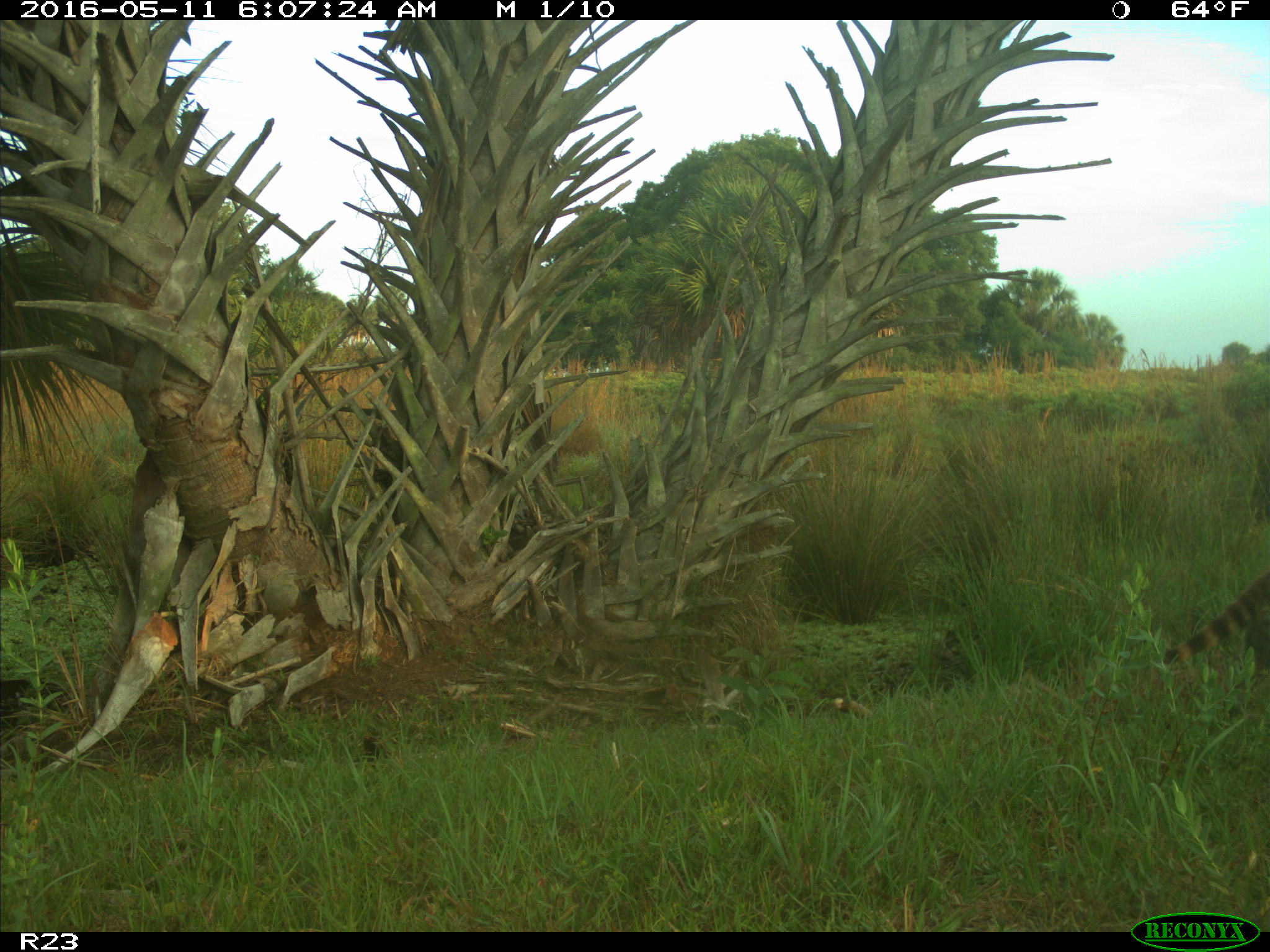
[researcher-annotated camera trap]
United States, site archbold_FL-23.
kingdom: Animalia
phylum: Chordata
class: Mammalia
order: Carnivora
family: Procyonidae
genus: Procyon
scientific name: Procyon lotor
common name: common raccoon